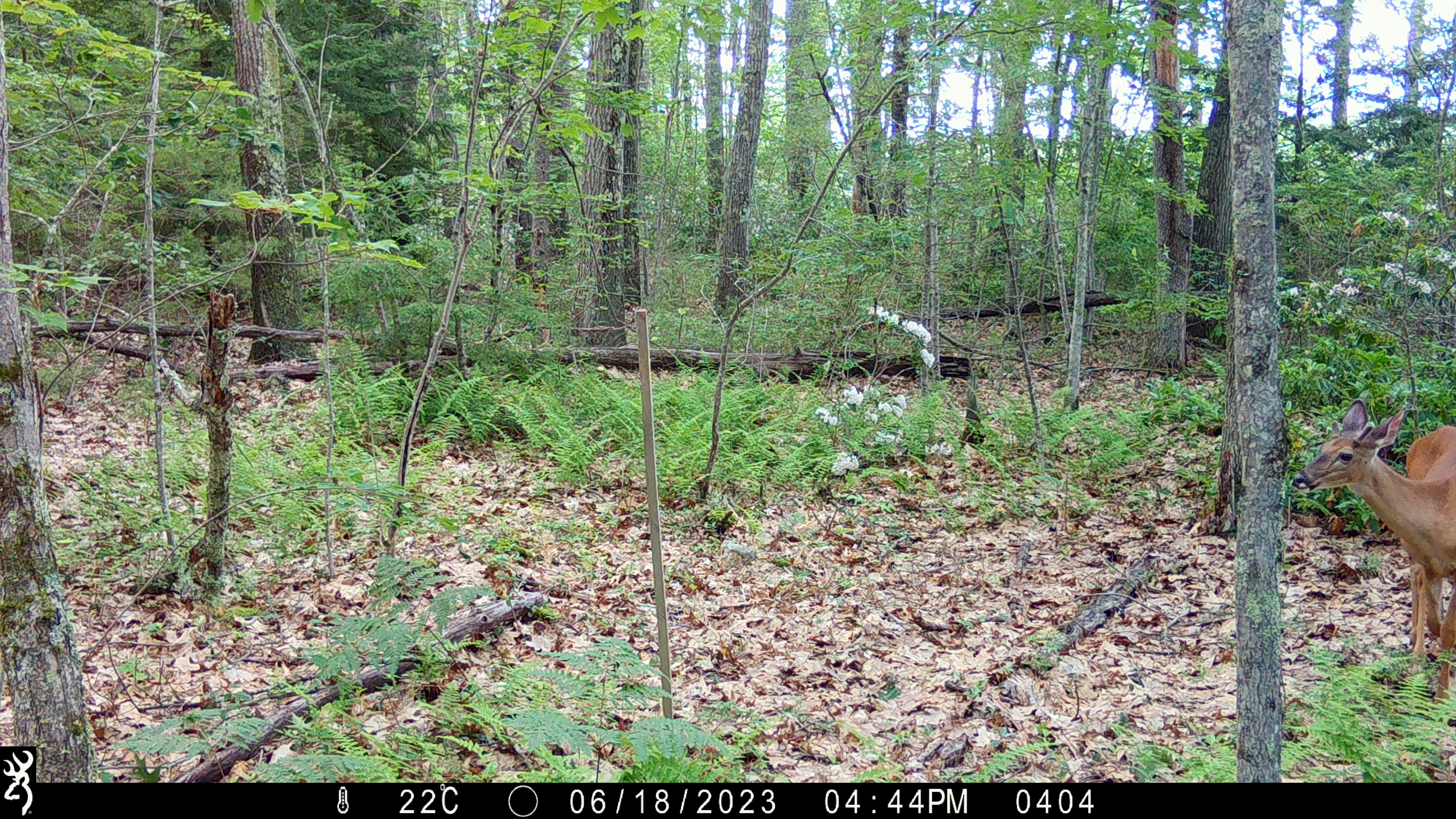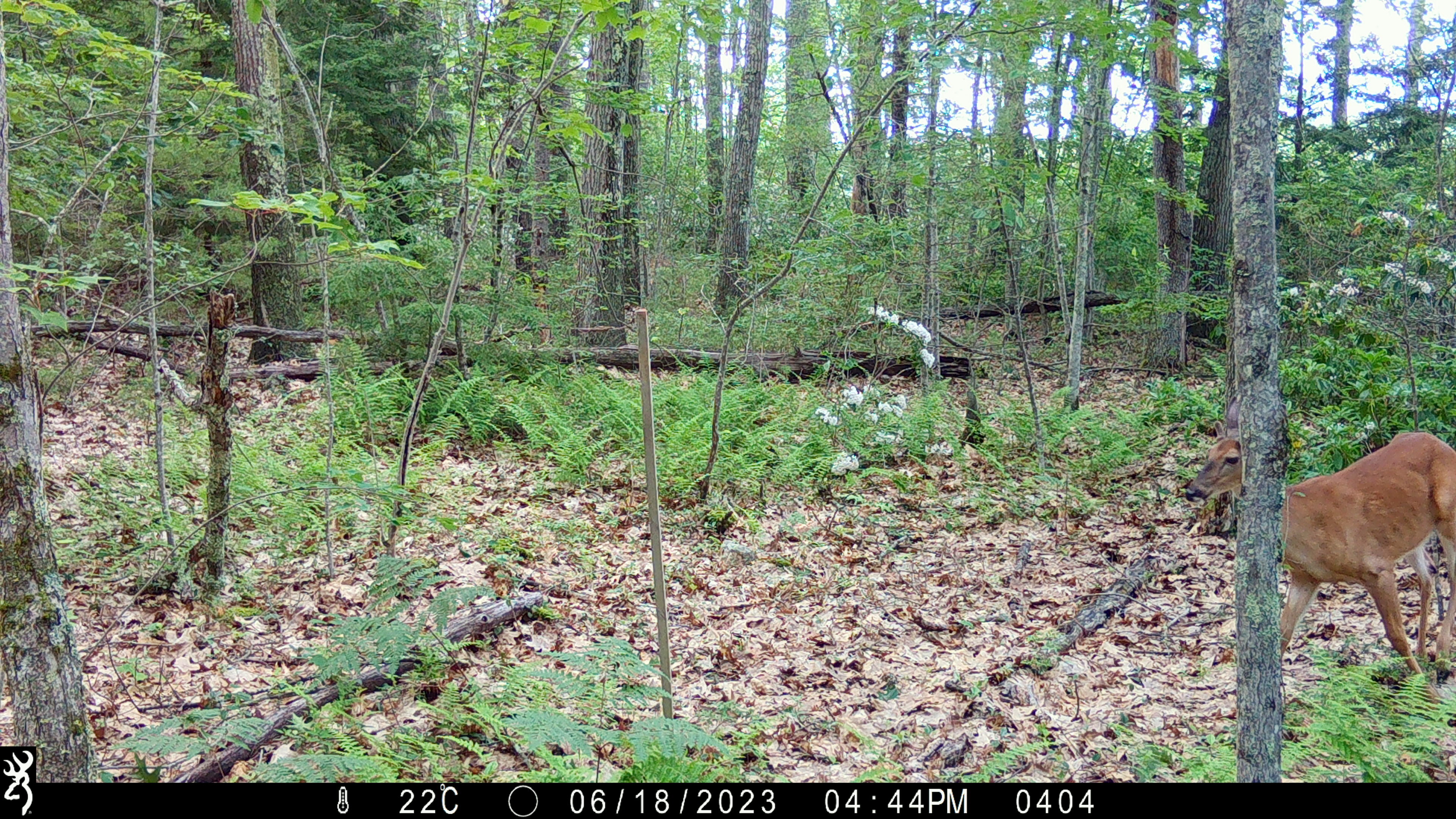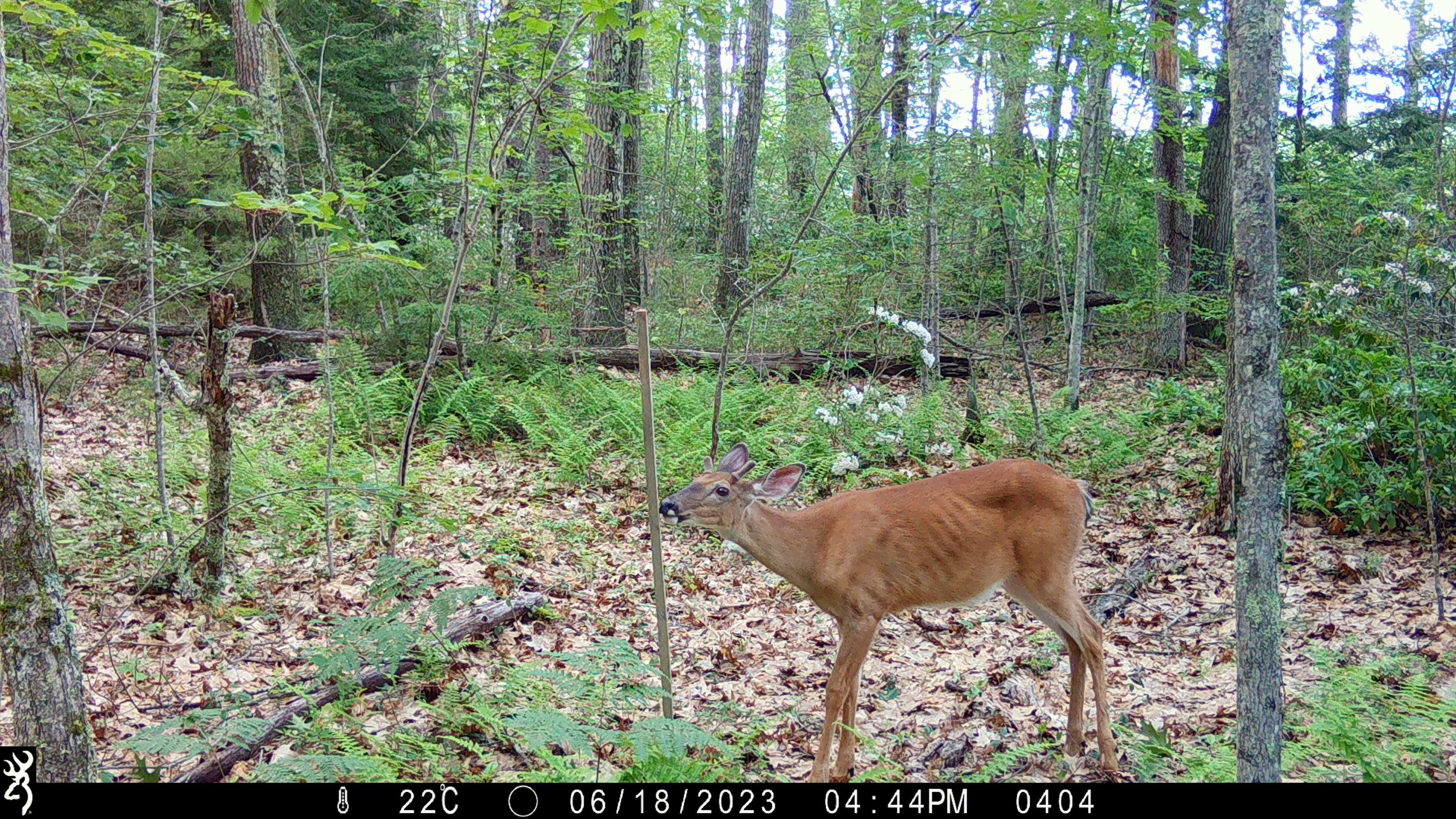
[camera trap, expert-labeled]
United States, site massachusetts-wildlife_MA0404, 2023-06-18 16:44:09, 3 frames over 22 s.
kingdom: Animalia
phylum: Chordata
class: Mammalia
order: Artiodactyla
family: Cervidae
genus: Odocoileus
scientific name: Odocoileus virginianus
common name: white-tailed deer